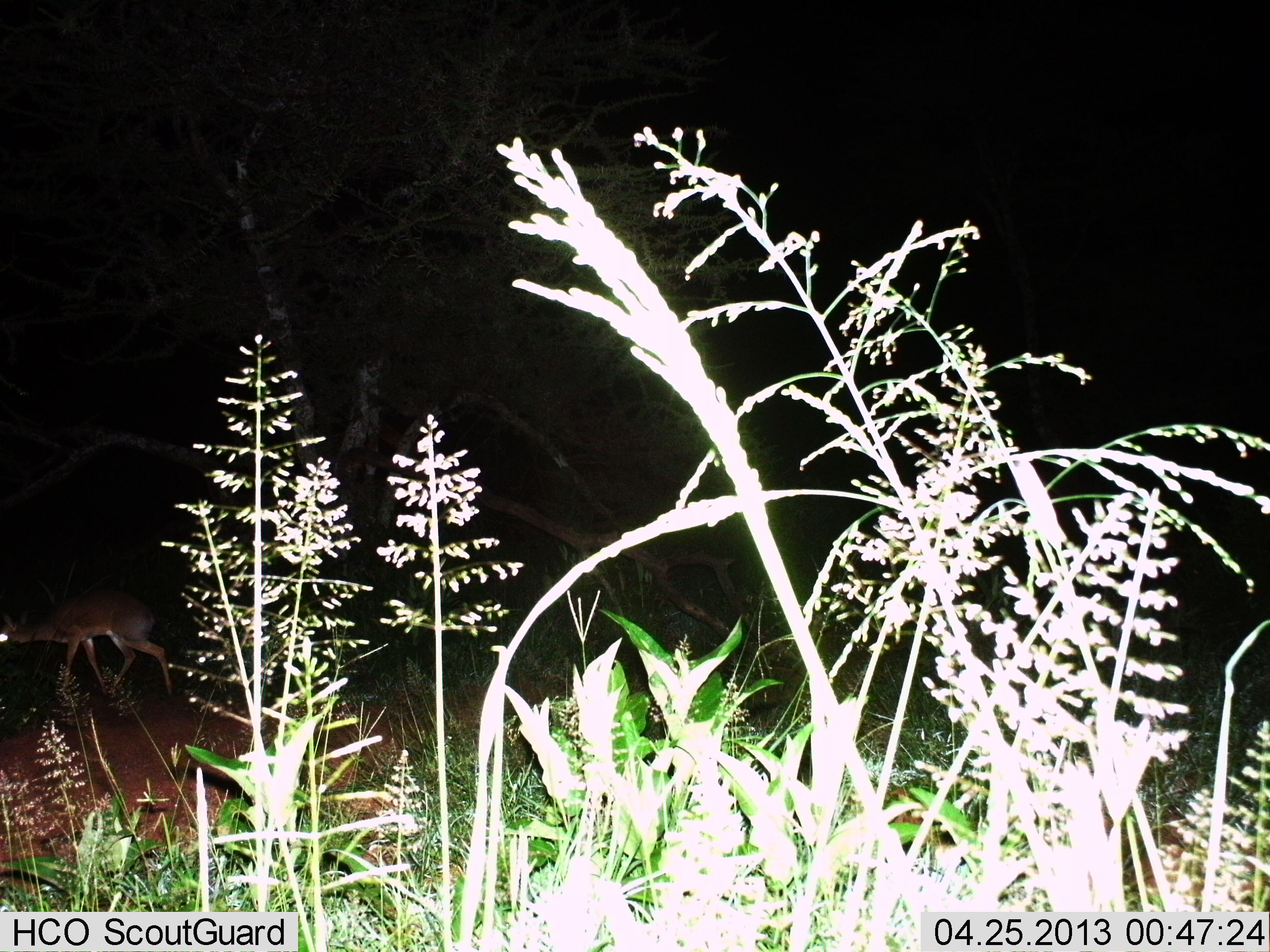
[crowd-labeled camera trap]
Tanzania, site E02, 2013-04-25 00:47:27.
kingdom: Animalia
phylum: Chordata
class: Mammalia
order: Artiodactyla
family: Bovidae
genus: Madoqua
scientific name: Madoqua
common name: dikdik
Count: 1.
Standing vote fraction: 0%.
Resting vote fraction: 0%.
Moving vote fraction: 100%.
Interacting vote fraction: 0%.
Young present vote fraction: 0%.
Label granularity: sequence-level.